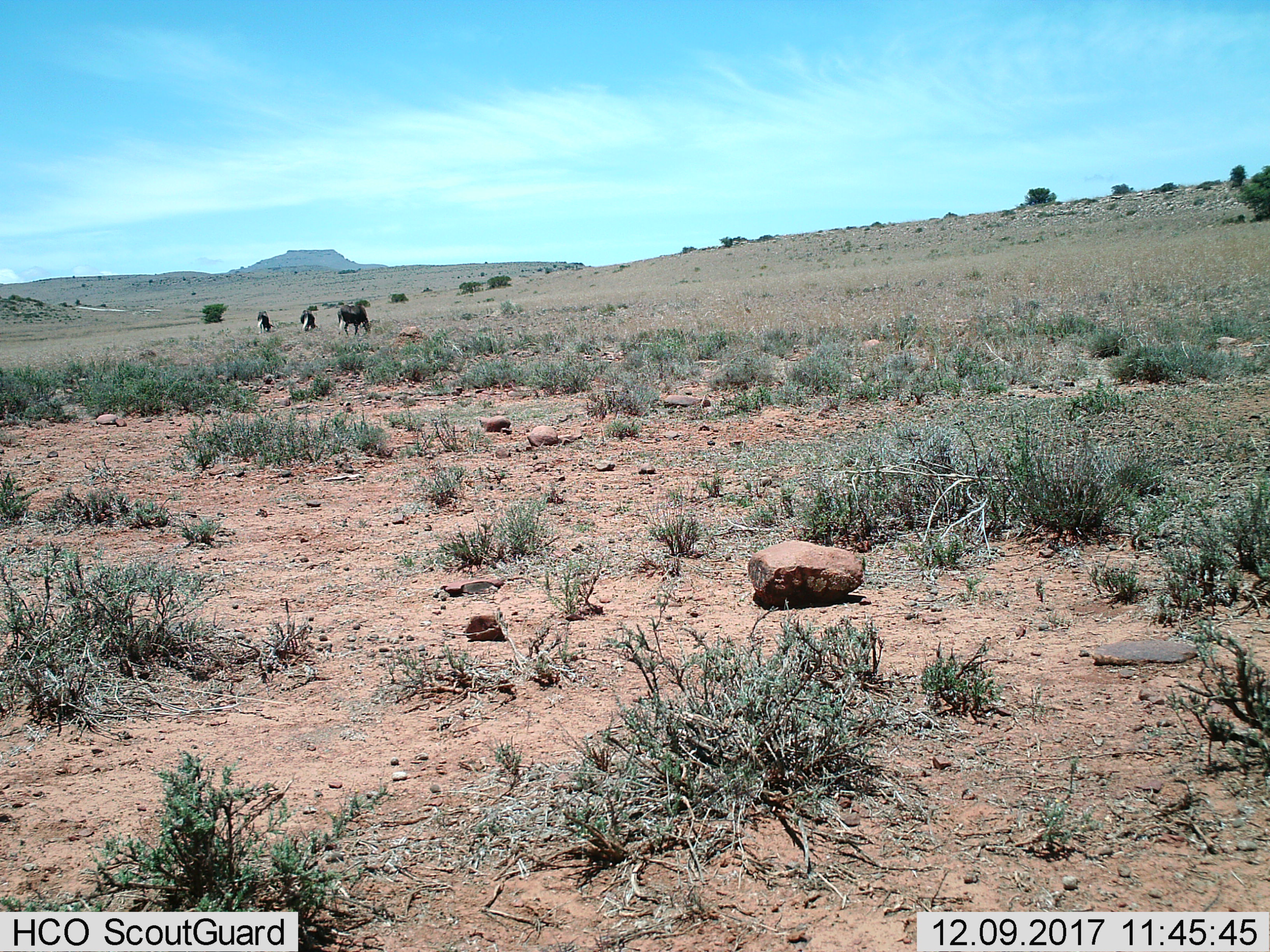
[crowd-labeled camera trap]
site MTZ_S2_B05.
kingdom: Animalia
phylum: Chordata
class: Mammalia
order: Artiodactyla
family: Bovidae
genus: Connochaetes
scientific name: Connochaetes gnou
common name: black wildebeest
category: wildebeestblack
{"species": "wildebeestblack (black wildebeest) (Connochaetes gnou)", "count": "3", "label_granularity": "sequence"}